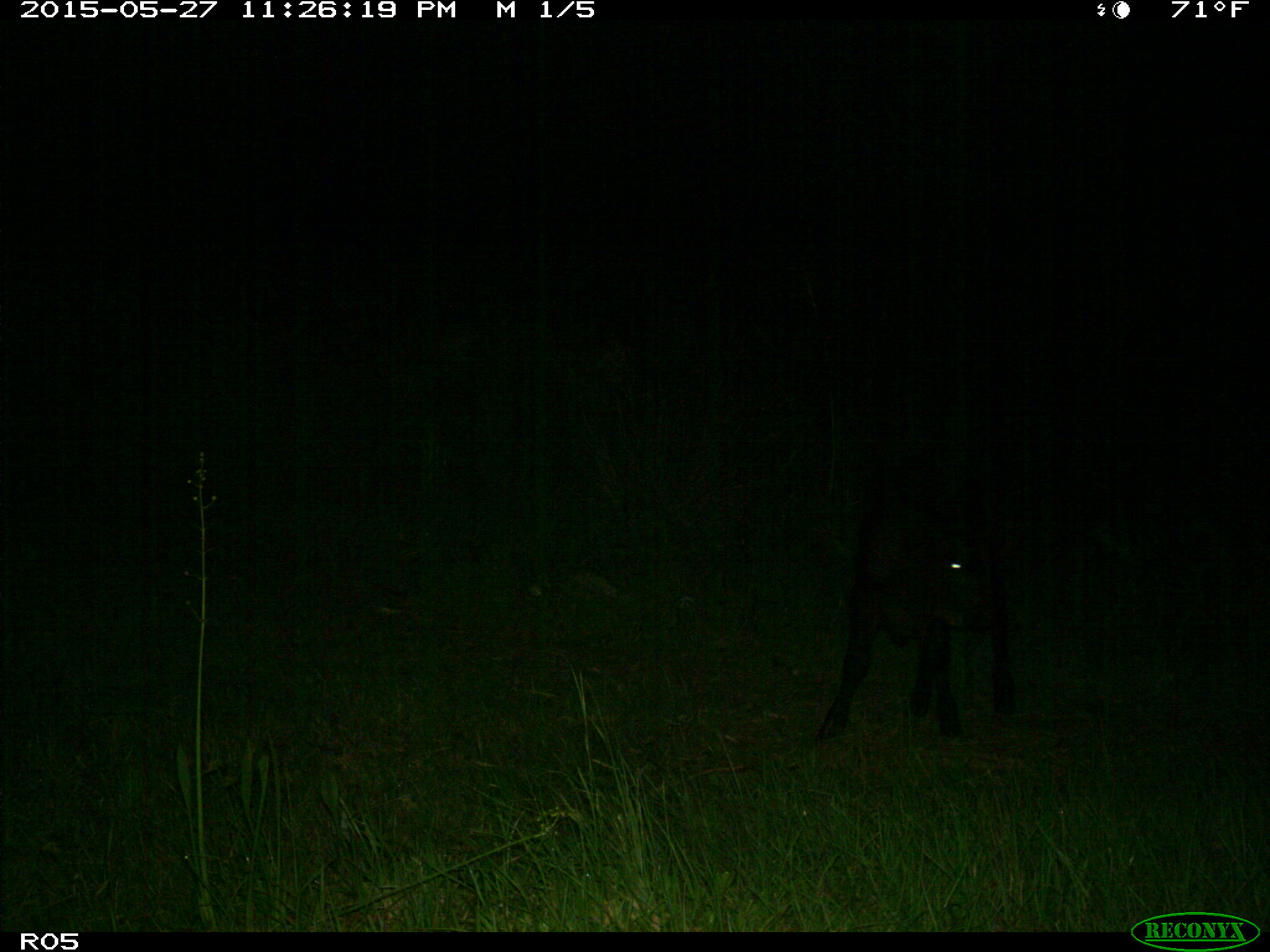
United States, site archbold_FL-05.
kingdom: Animalia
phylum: Chordata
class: Mammalia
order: Artiodactyla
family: Bovidae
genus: Bos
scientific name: Bos taurus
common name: domestic cow